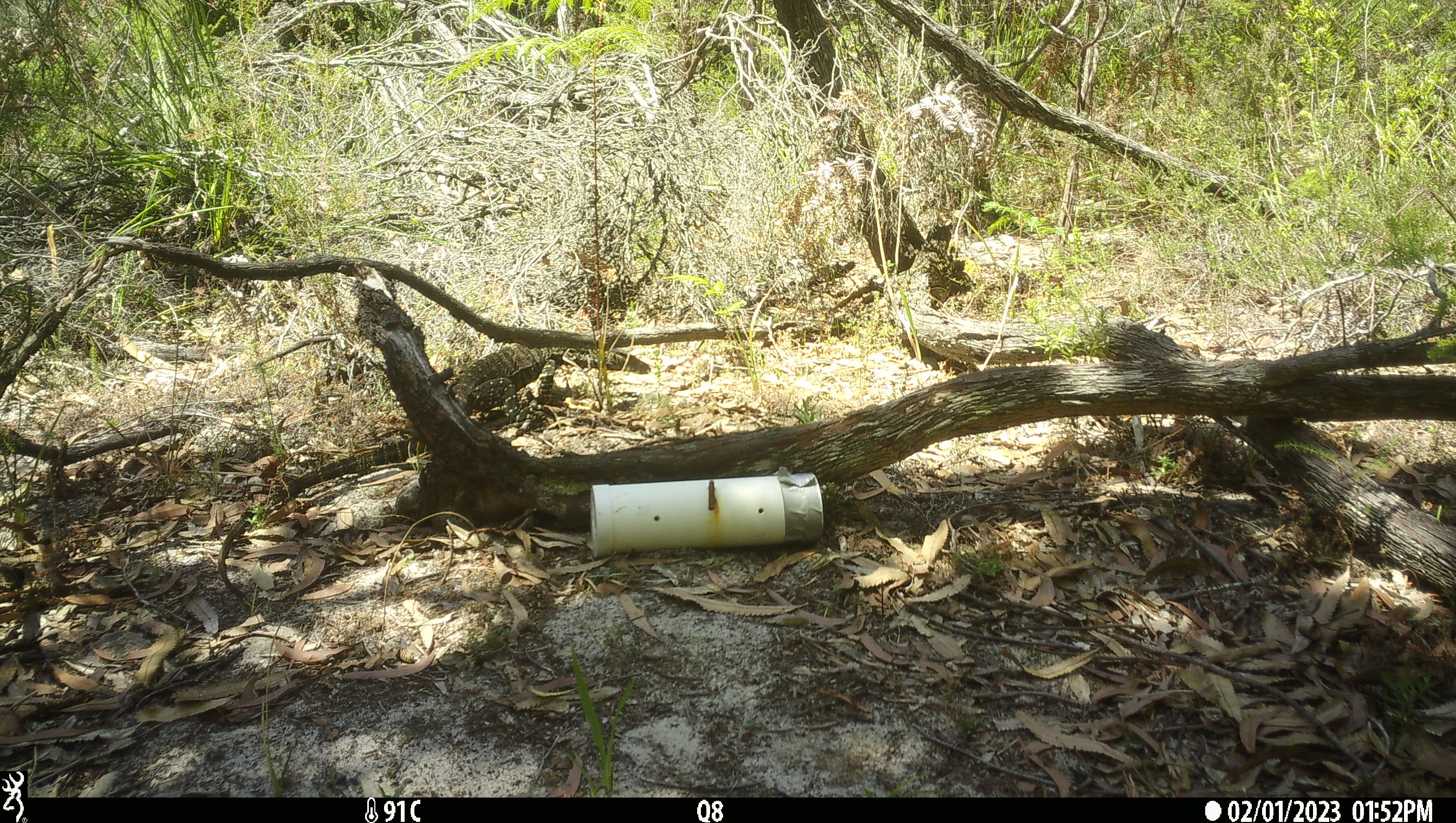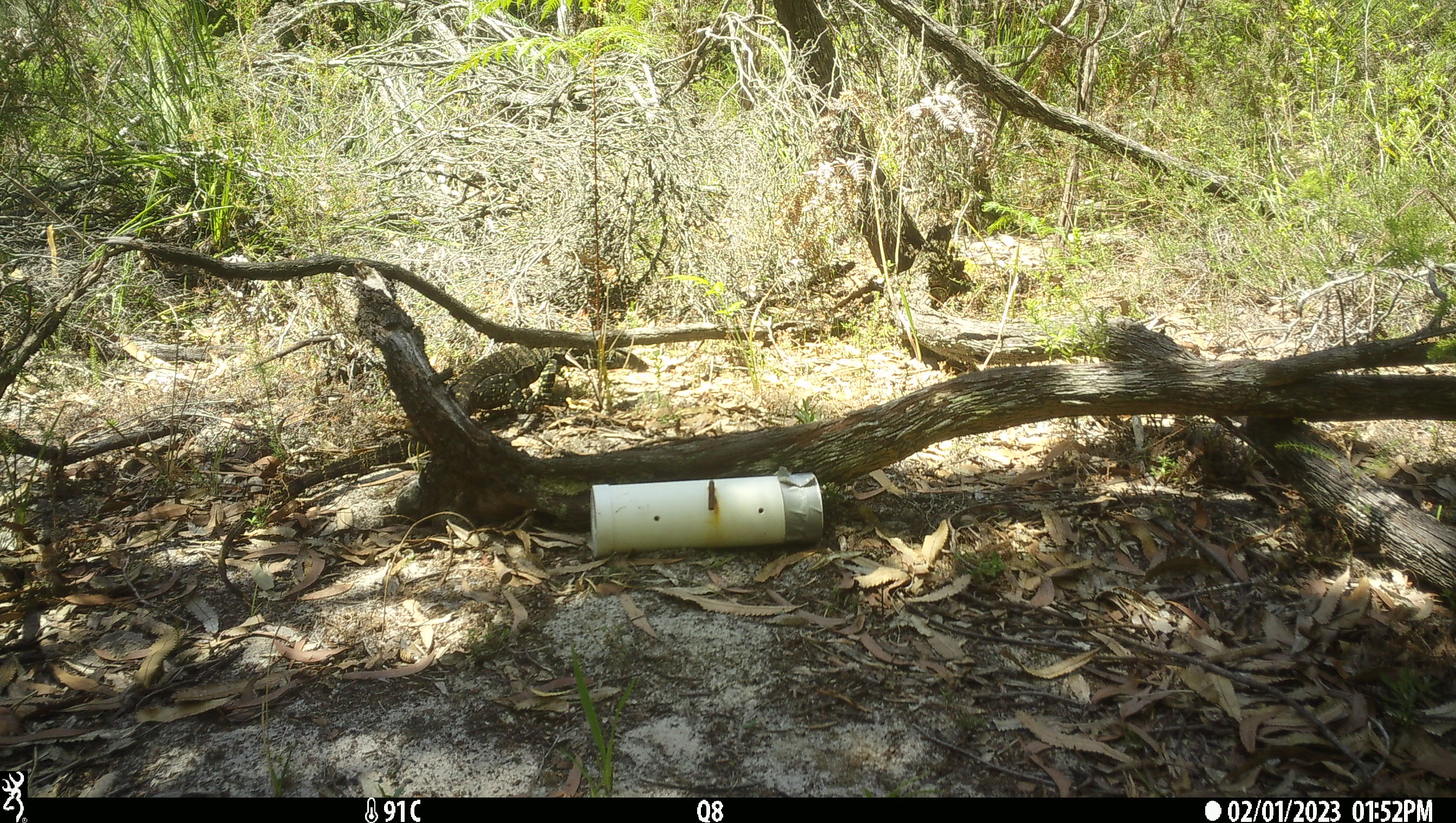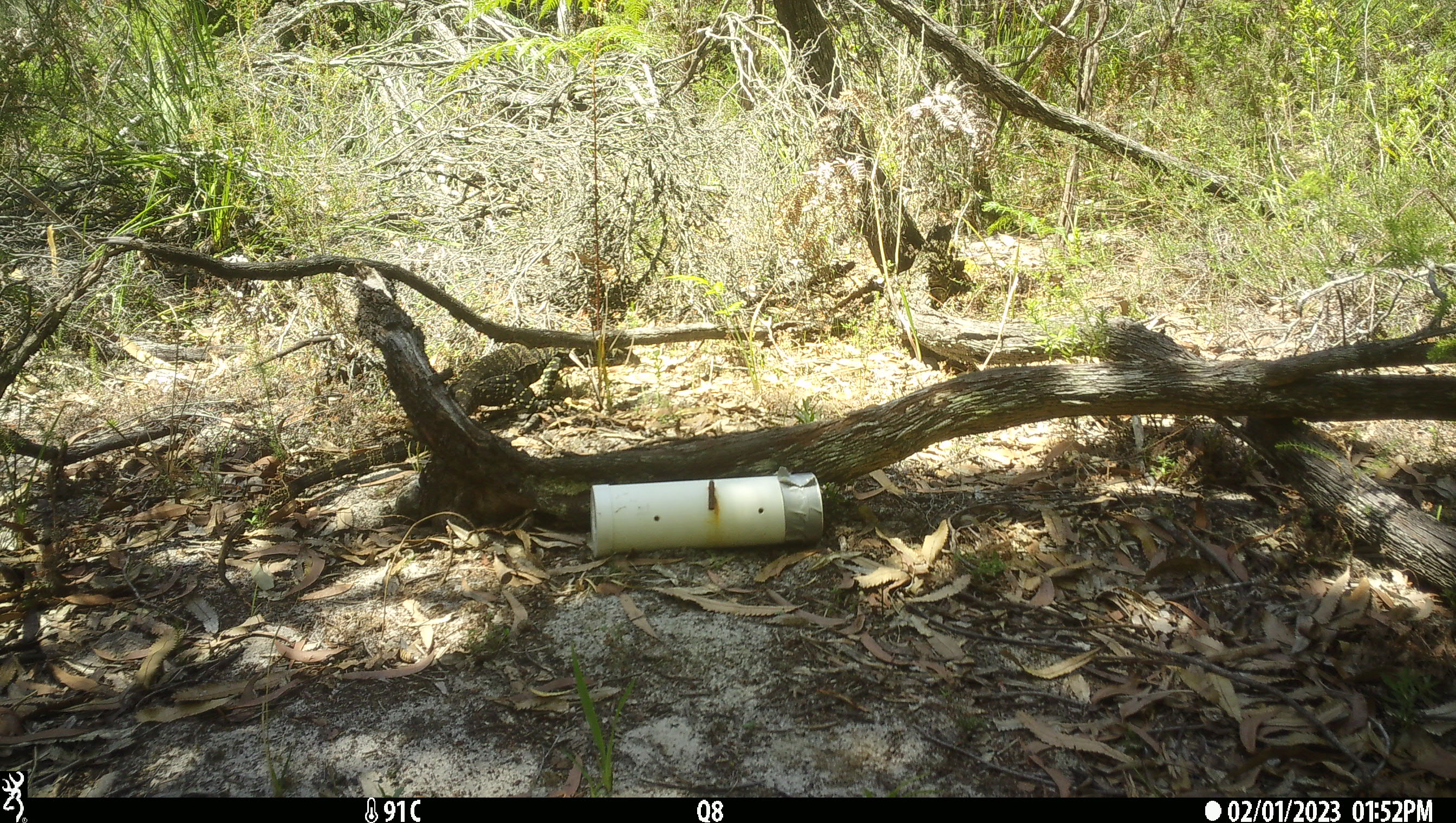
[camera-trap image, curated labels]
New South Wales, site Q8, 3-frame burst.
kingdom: Animalia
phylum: Chordata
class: Reptilia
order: Squamata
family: Varanidae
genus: Varanus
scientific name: Varanus varius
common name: lace monitor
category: goanna